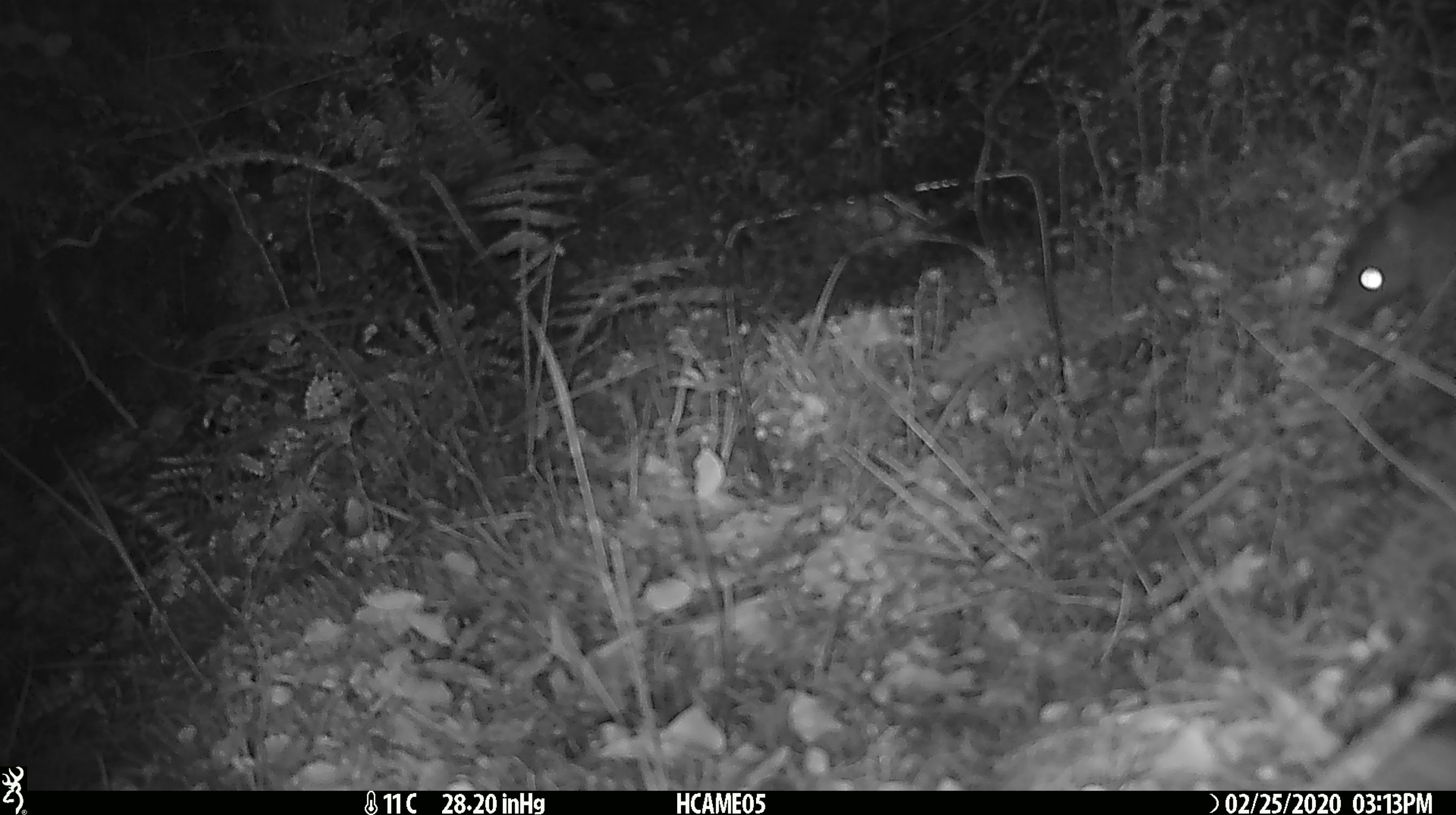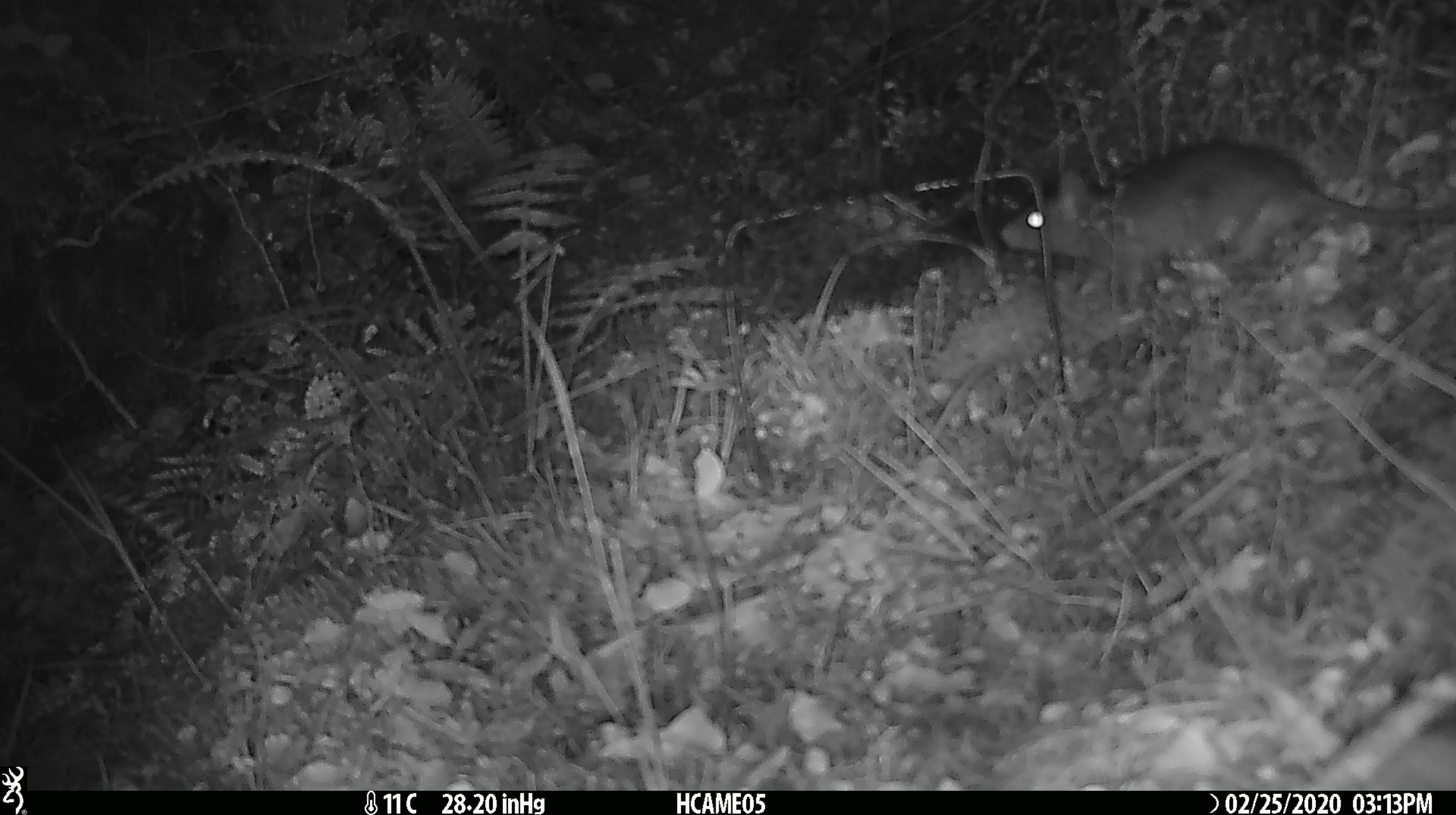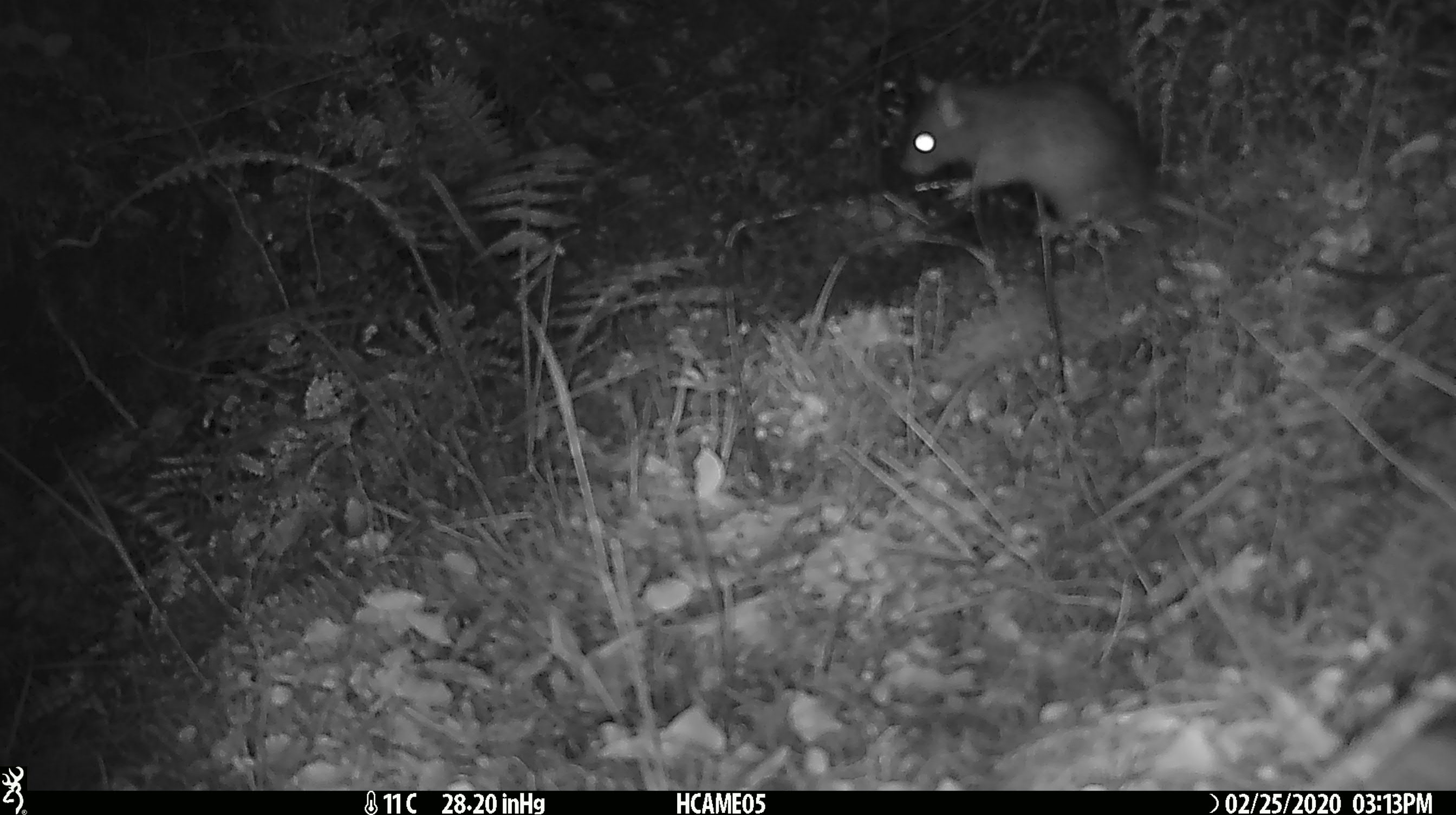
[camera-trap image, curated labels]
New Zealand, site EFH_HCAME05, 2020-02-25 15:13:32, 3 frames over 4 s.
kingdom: Animalia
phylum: Chordata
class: Mammalia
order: Rodentia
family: Muridae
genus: Rattus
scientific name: Rattus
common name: rat